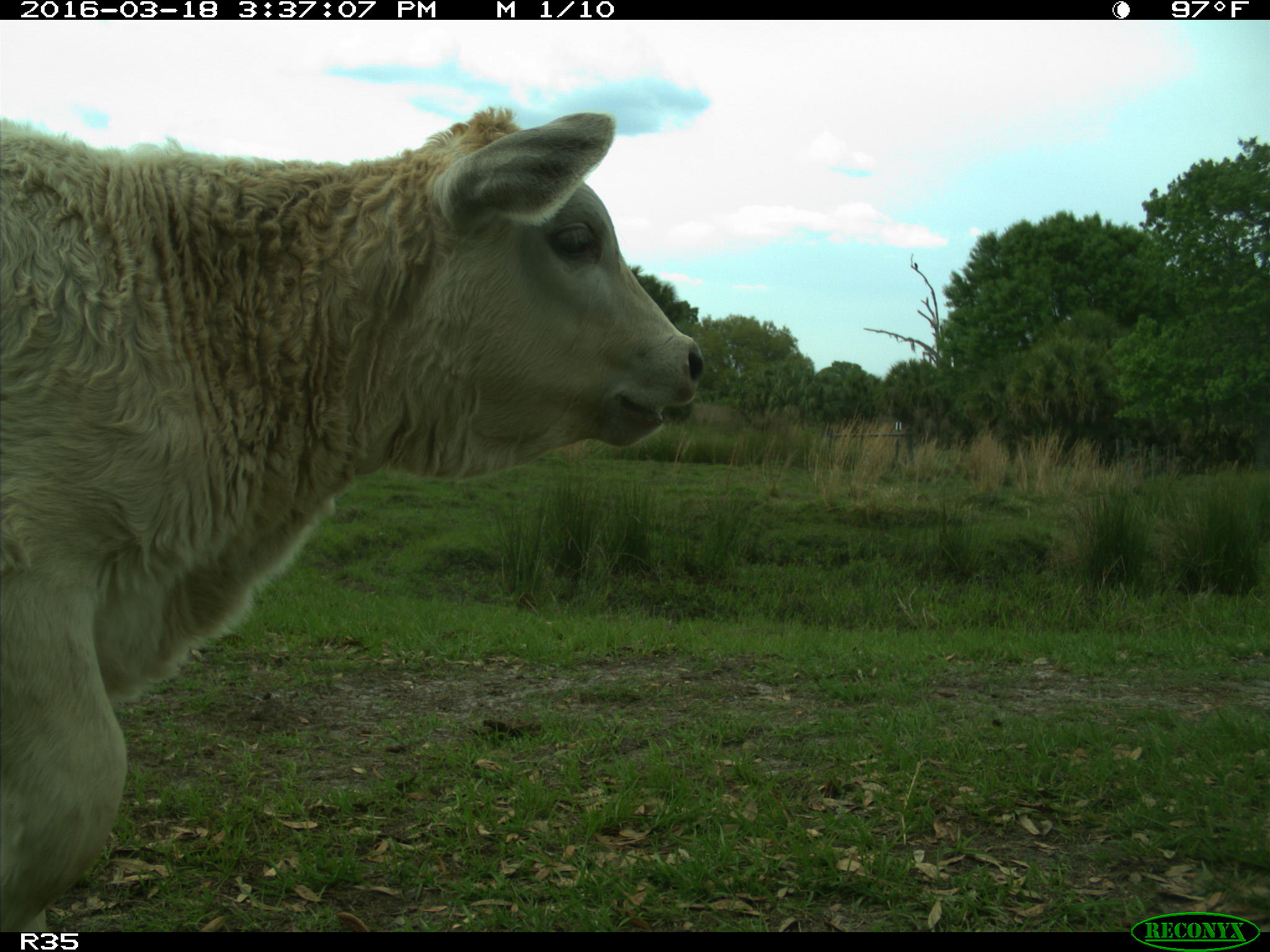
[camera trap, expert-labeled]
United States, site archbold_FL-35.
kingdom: Animalia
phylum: Chordata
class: Mammalia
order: Artiodactyla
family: Bovidae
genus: Bos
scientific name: Bos taurus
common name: domestic cow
Bos taurus (domestic cow).